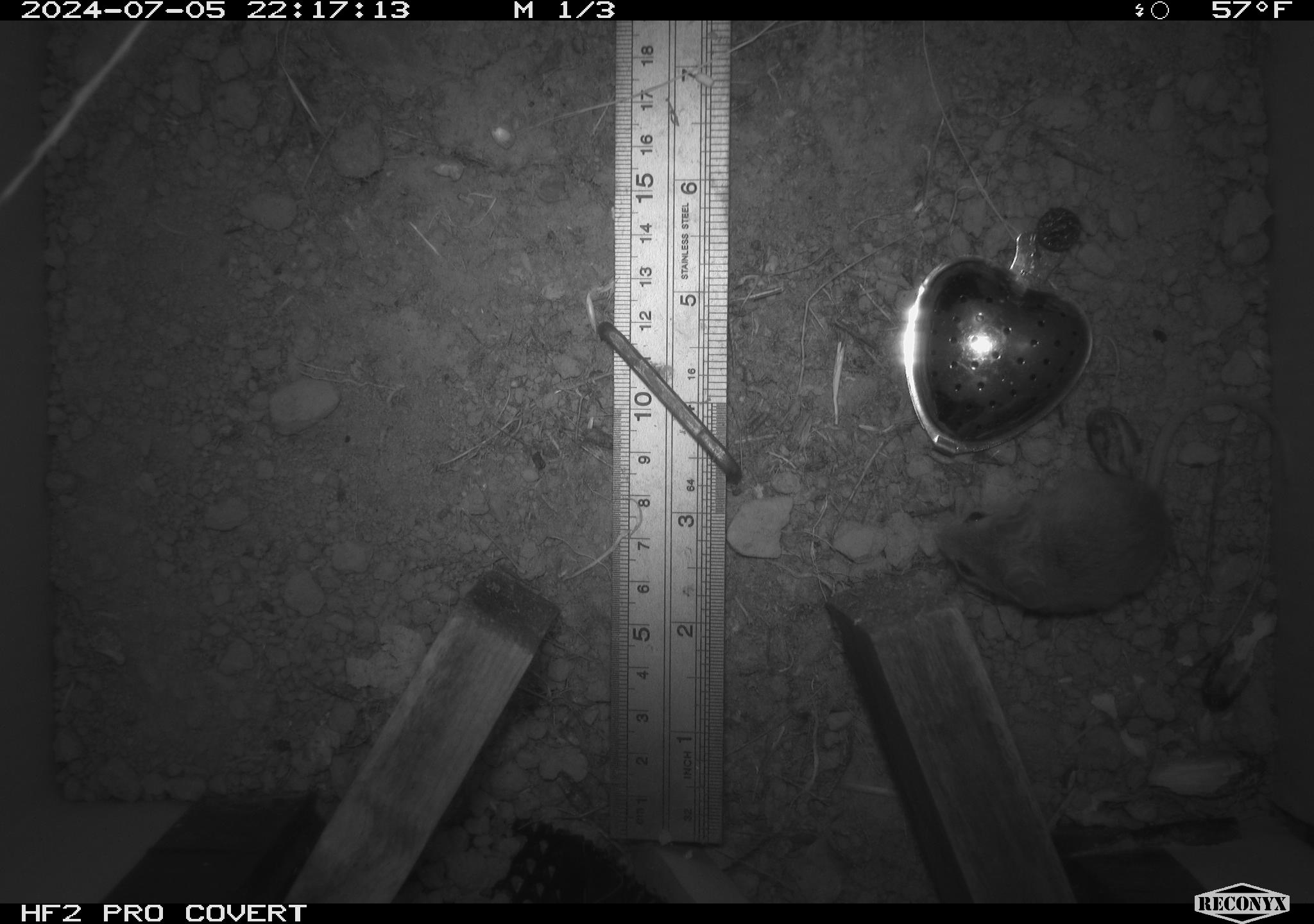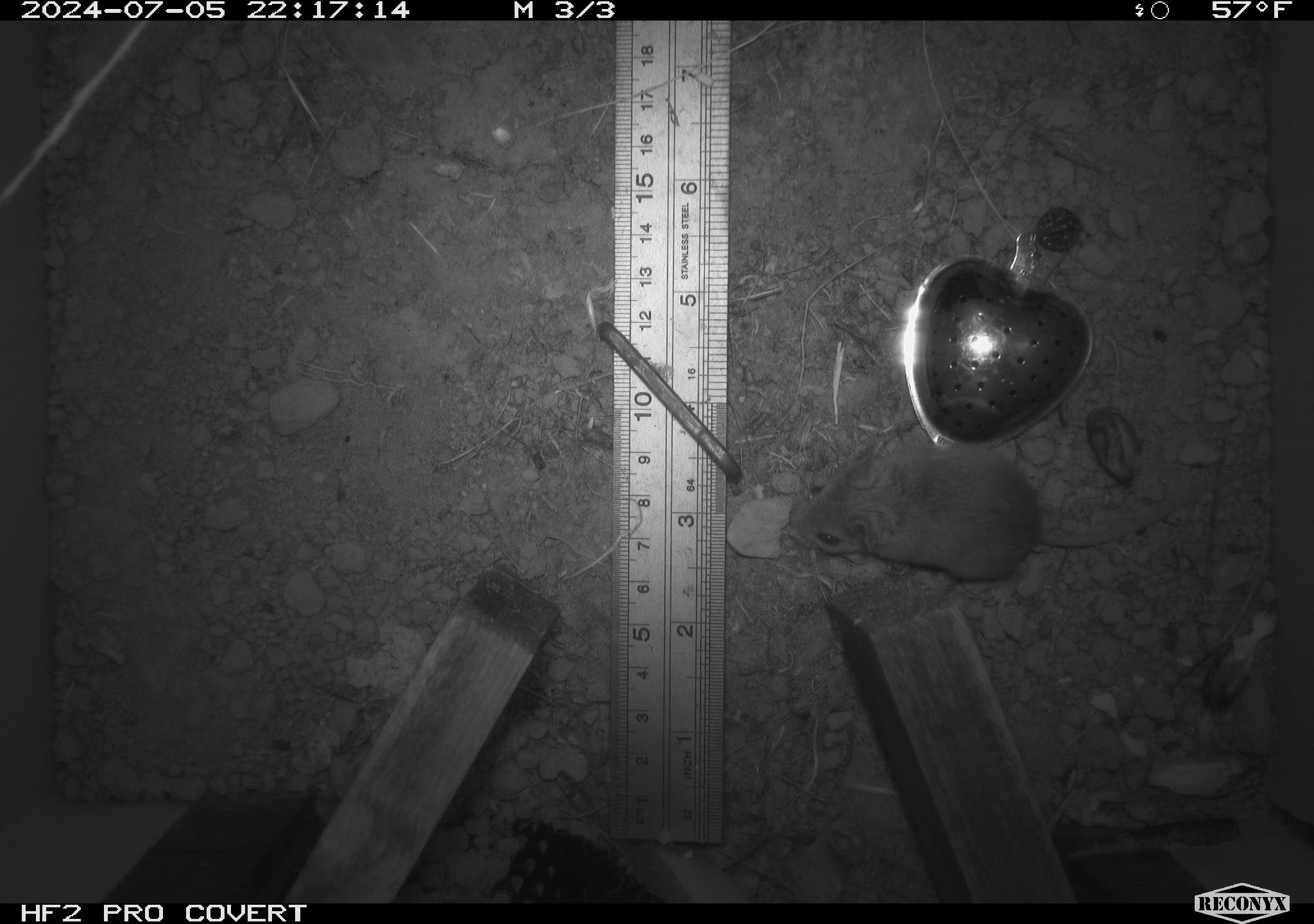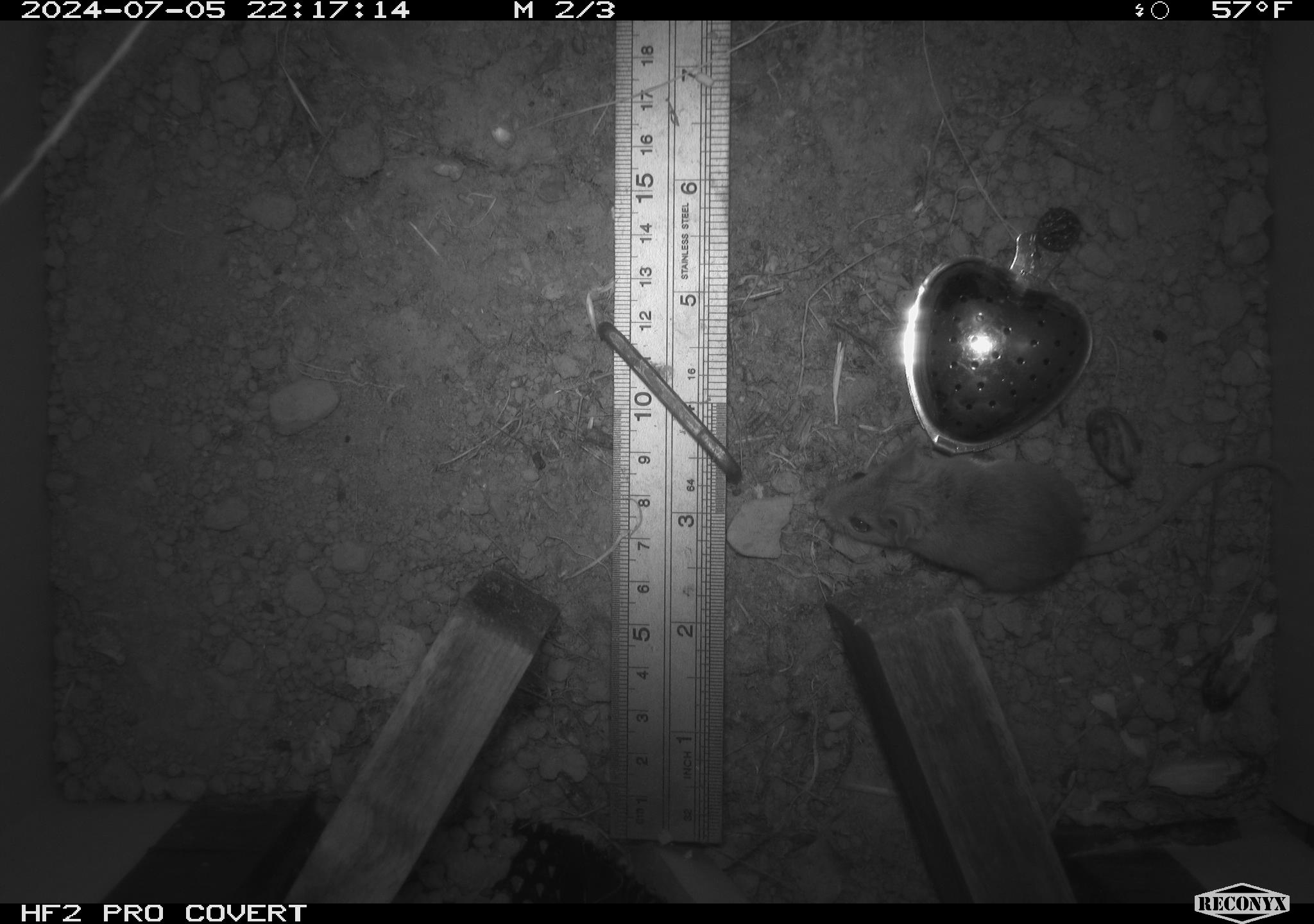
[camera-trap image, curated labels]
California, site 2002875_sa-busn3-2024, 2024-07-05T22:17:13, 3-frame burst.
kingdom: Animalia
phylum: Chordata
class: Mammalia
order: Rodentia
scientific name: Rodentia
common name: mouse species